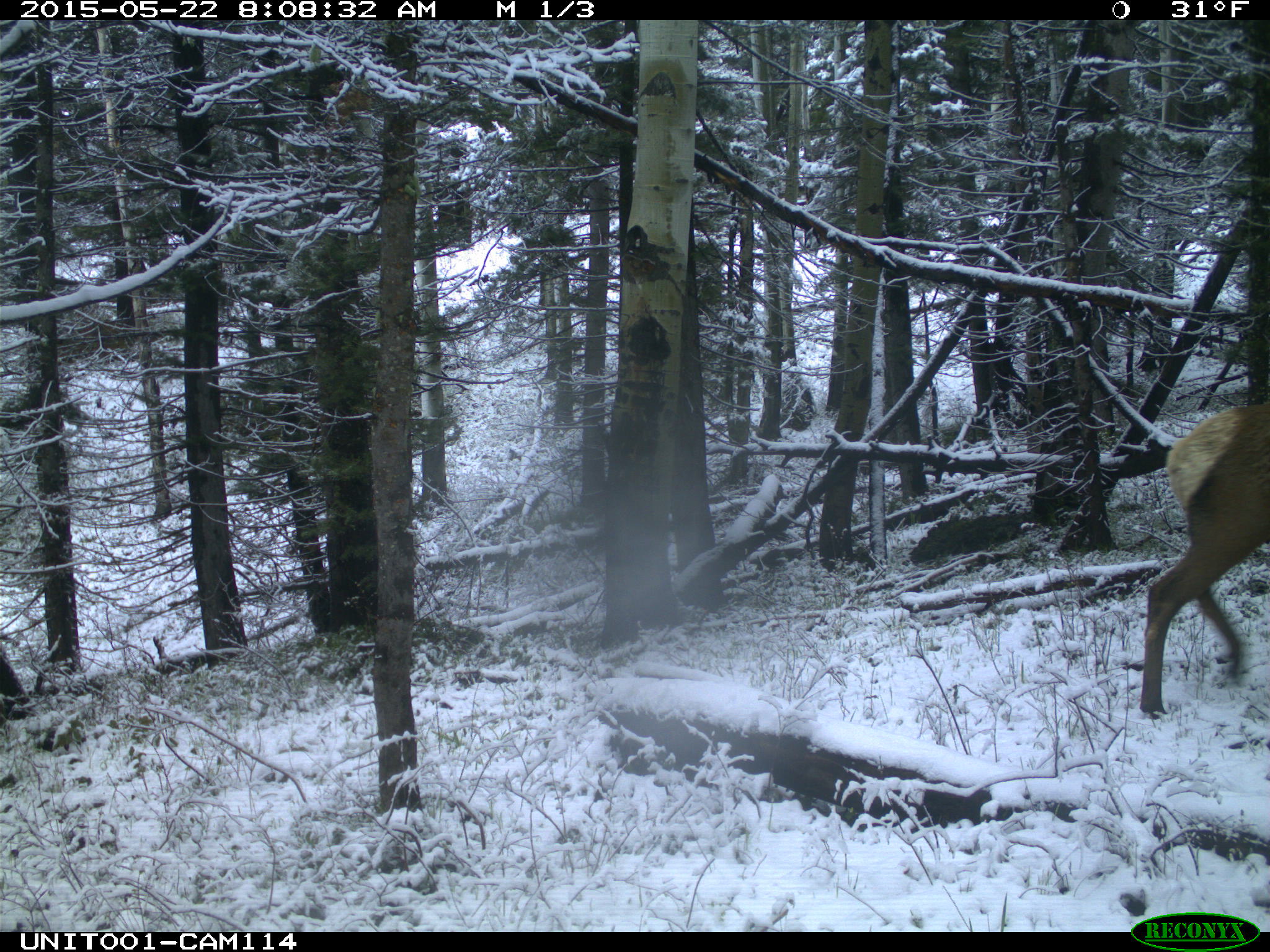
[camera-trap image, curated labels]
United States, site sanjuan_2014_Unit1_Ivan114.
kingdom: Animalia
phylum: Chordata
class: Mammalia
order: Artiodactyla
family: Cervidae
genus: Cervus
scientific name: Cervus elaphus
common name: red deer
Cervus elaphus (red deer).